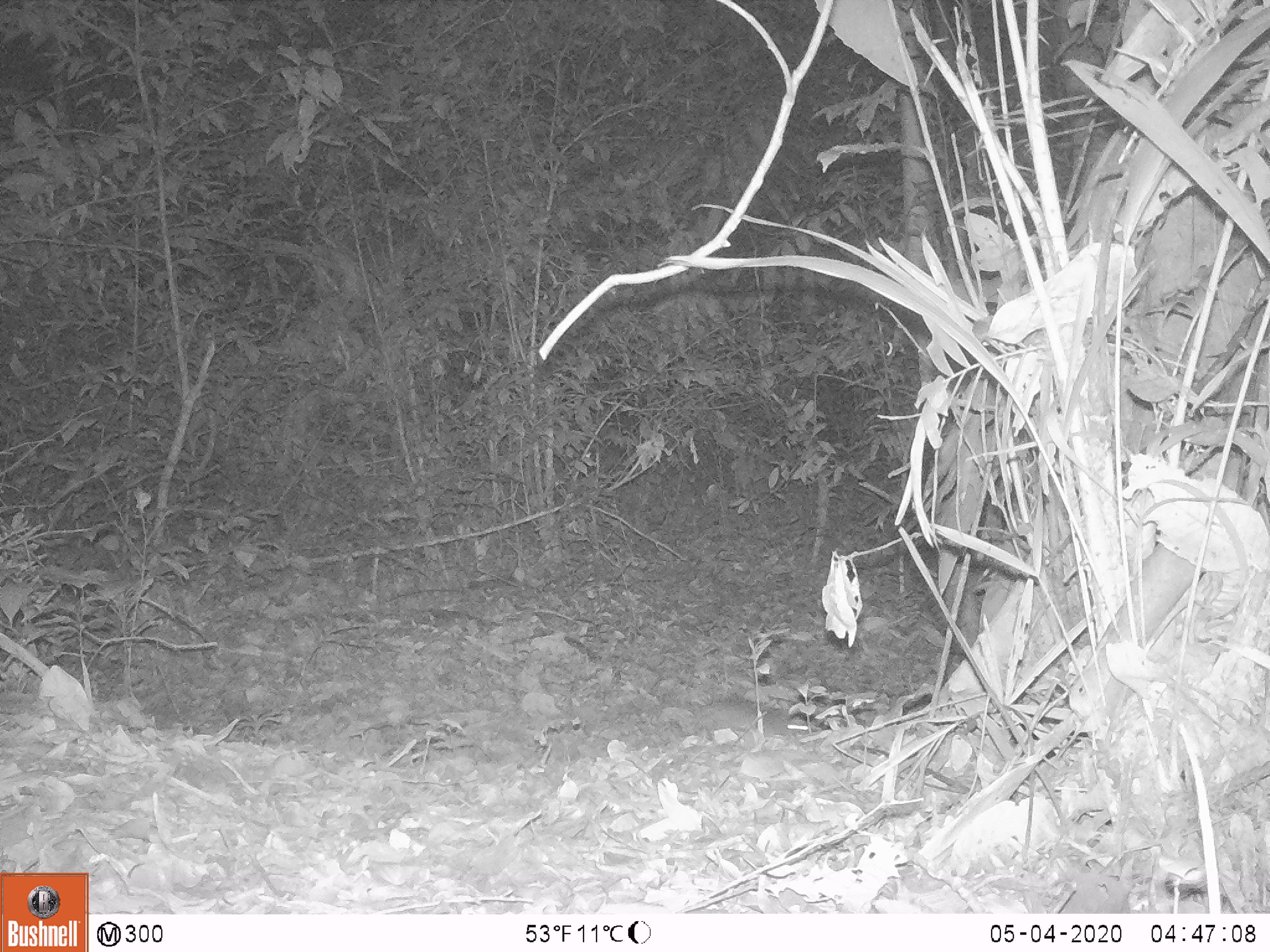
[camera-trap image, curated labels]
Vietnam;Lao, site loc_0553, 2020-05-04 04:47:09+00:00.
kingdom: Animalia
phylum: Chordata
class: Mammalia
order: Rodentia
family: Muridae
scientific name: Muridae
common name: old-world mice and rats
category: unidentified murid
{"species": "unidentified murid (old-world mice and rats) (Muridae)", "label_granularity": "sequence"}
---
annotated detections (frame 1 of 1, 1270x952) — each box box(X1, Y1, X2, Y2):
unidentified murid: box(683, 699, 810, 746)